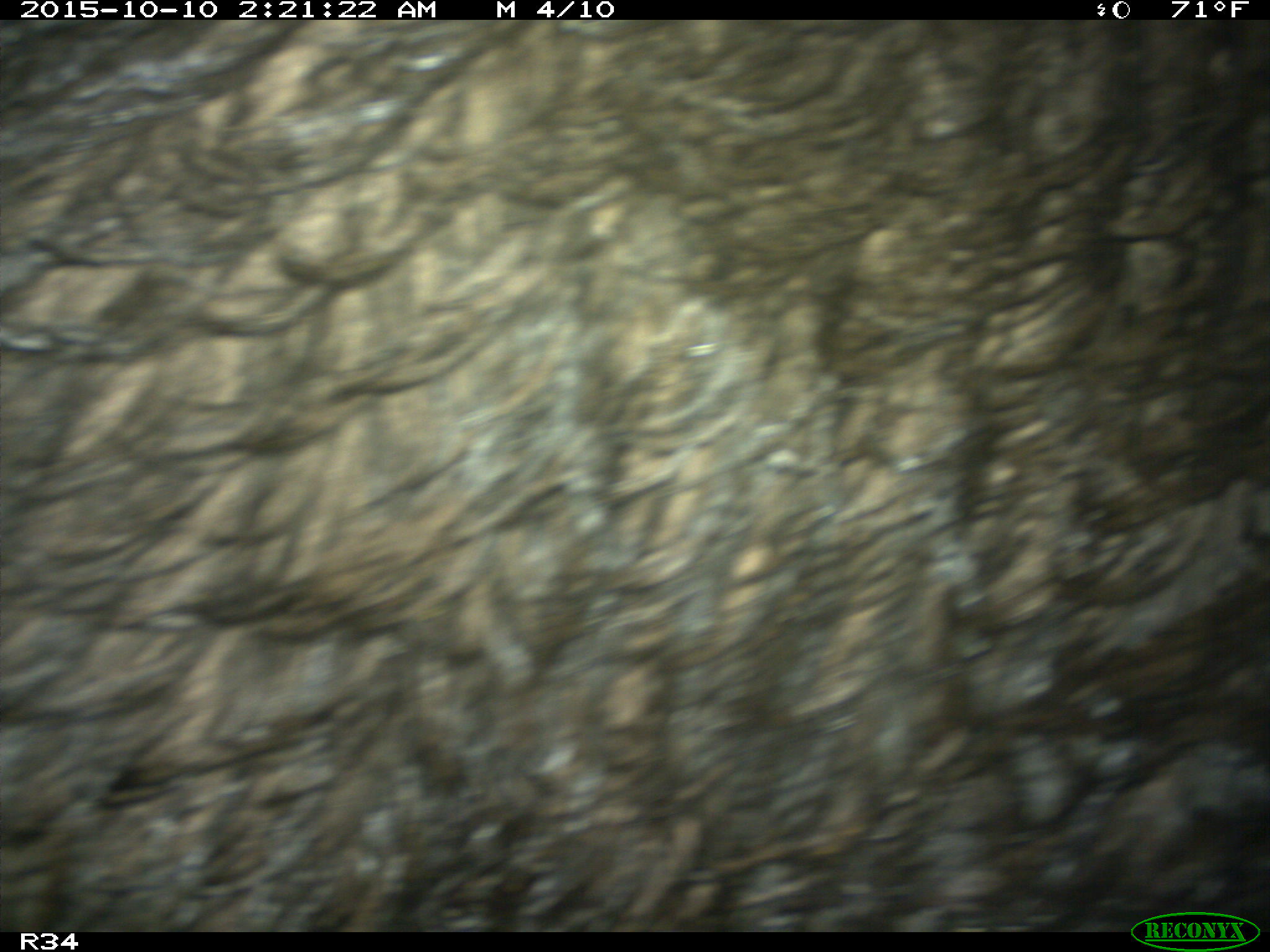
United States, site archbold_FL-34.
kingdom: Animalia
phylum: Chordata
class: Mammalia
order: Artiodactyla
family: Suidae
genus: Sus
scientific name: Sus scrofa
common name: wild boar